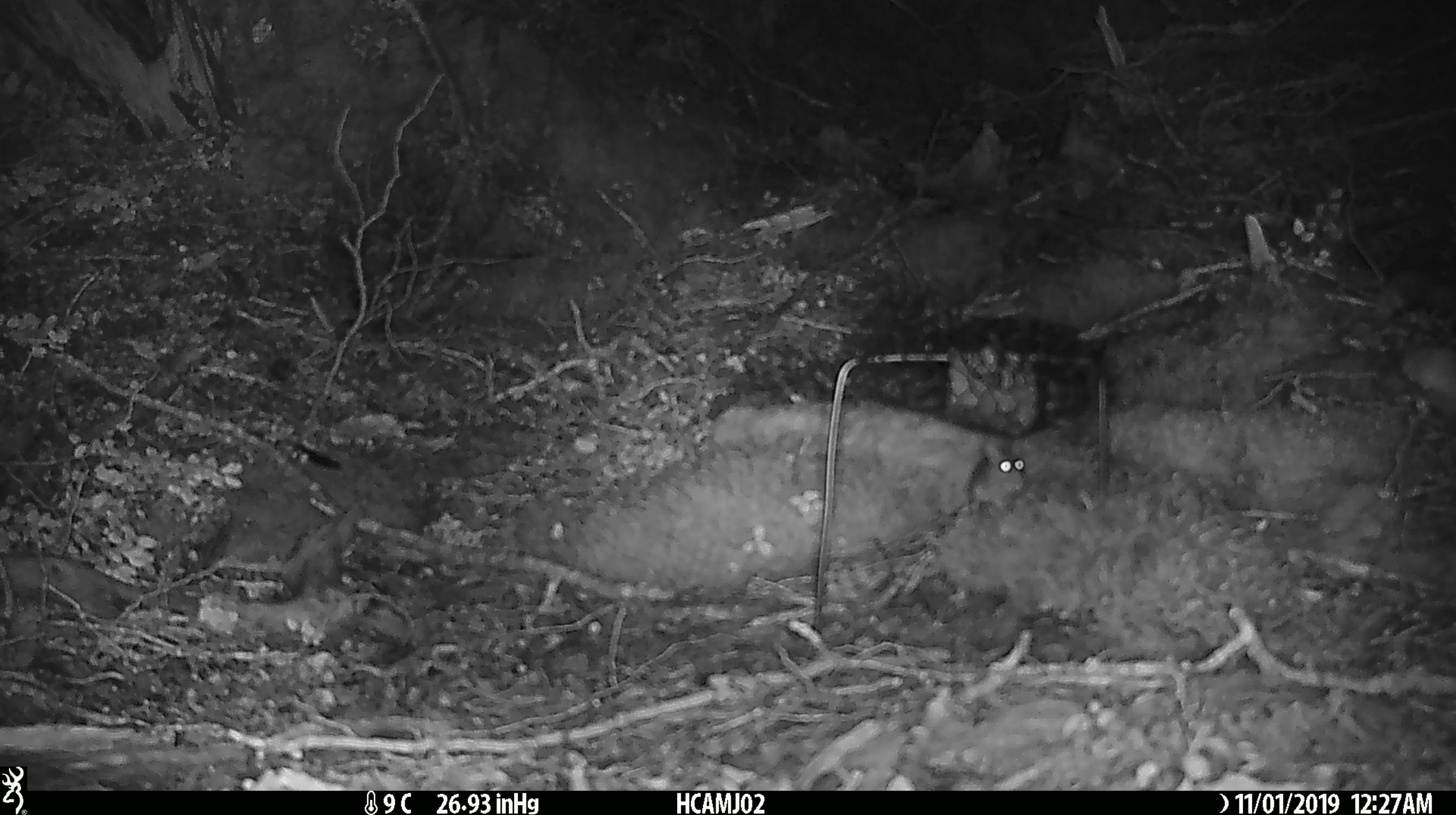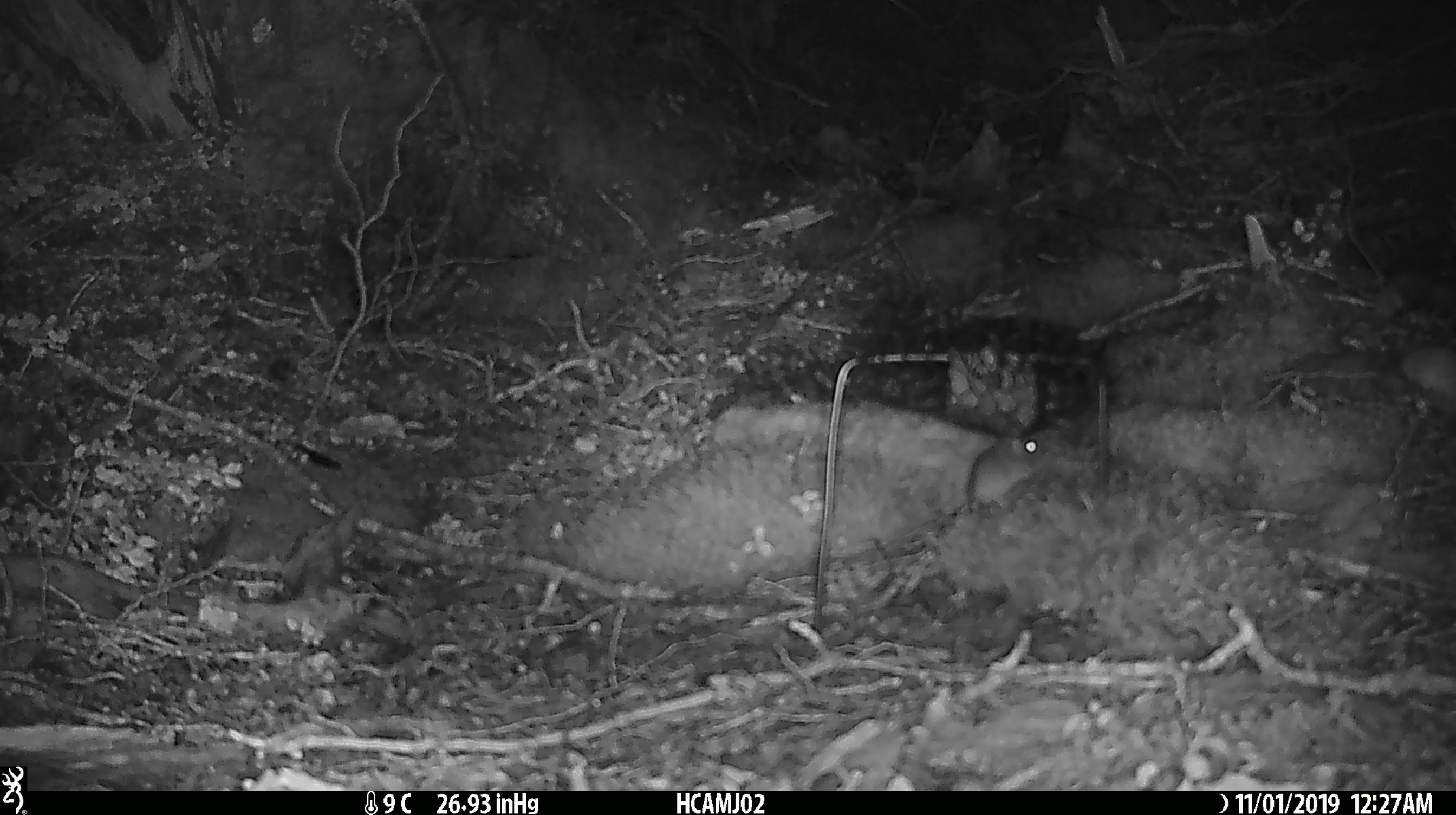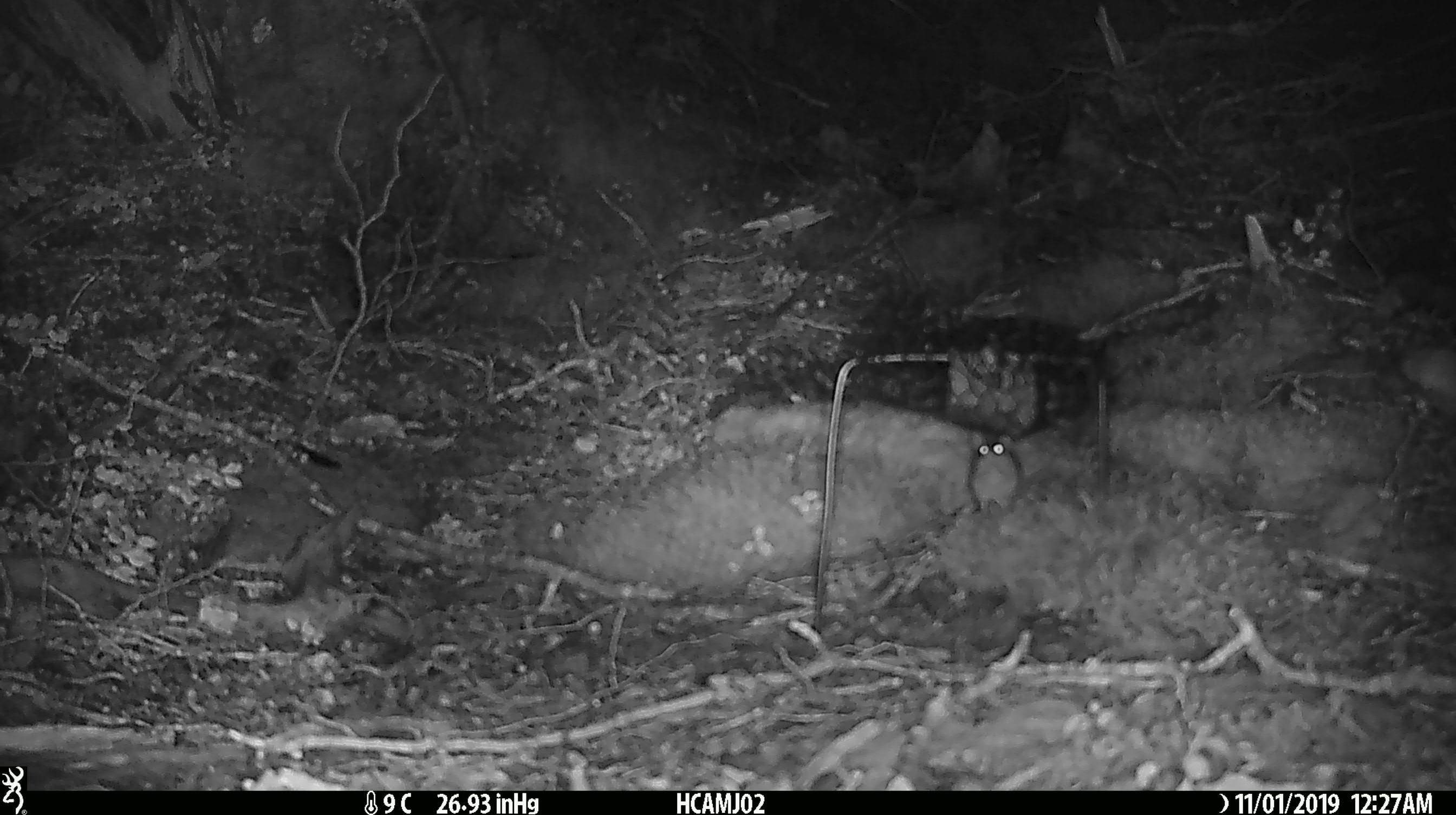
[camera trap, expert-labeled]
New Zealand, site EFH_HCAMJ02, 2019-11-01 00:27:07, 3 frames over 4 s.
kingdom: Animalia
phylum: Chordata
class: Mammalia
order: Rodentia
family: Muridae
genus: Mus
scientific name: Mus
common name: mouse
Mouse (Mus).